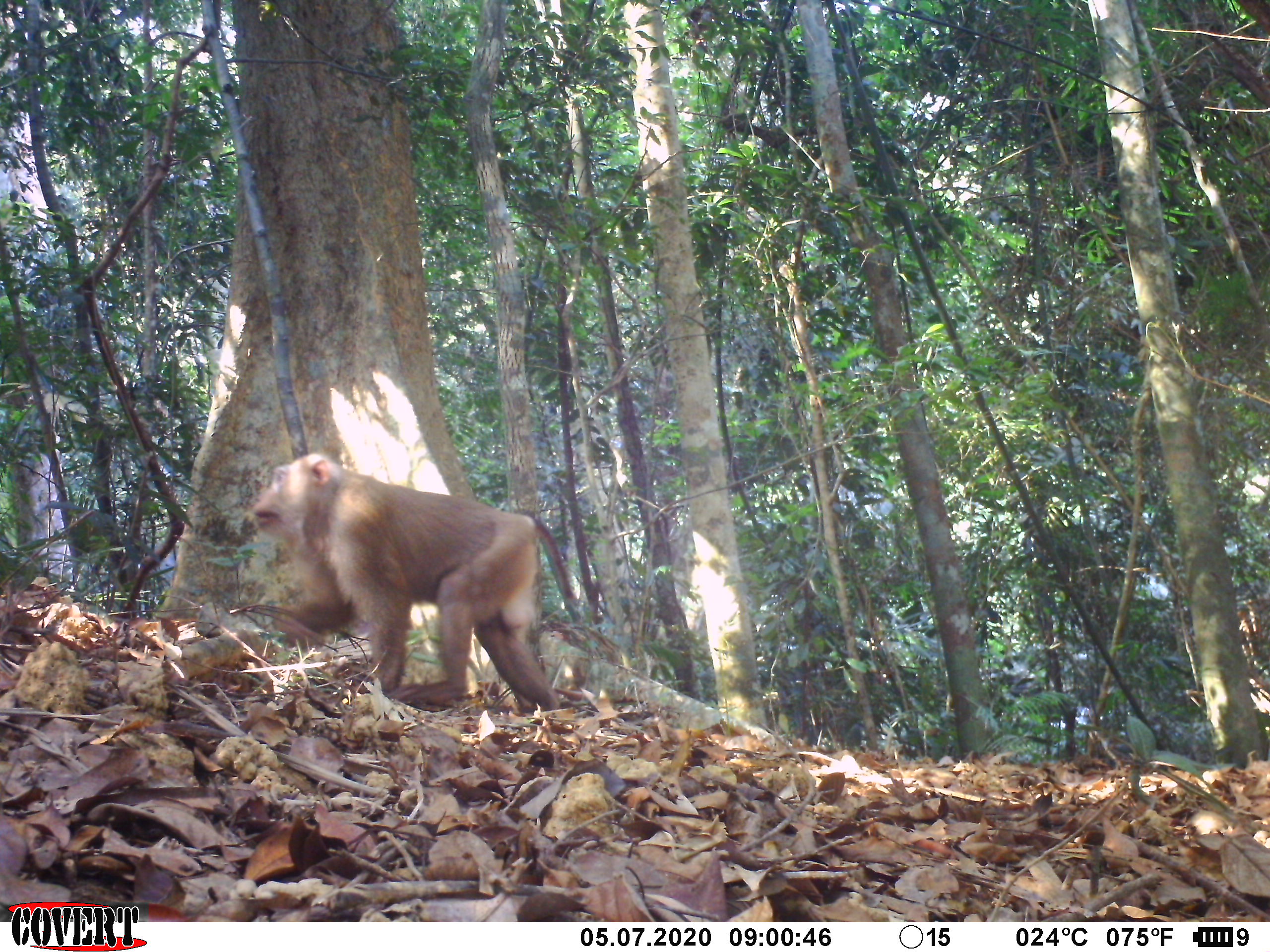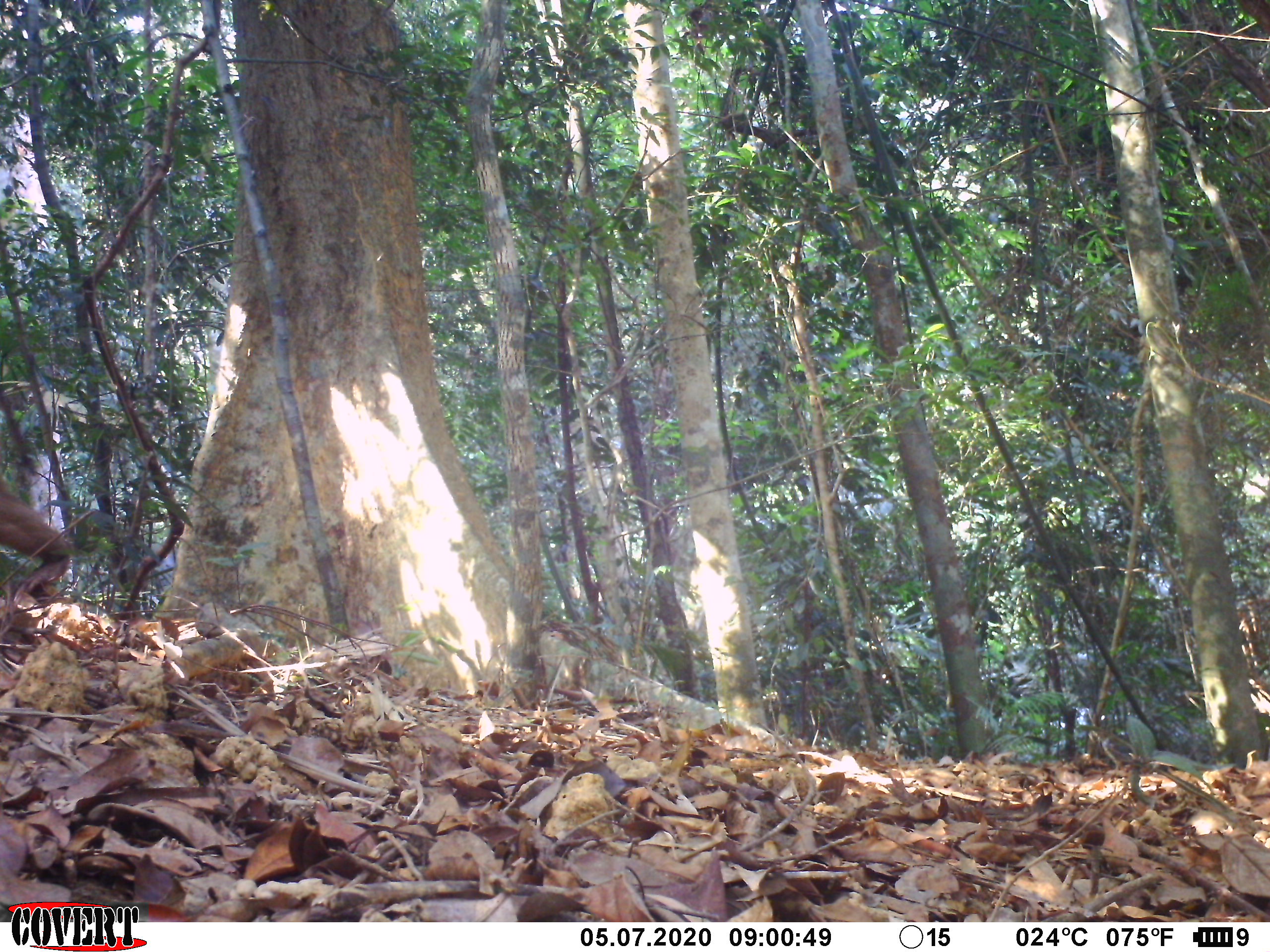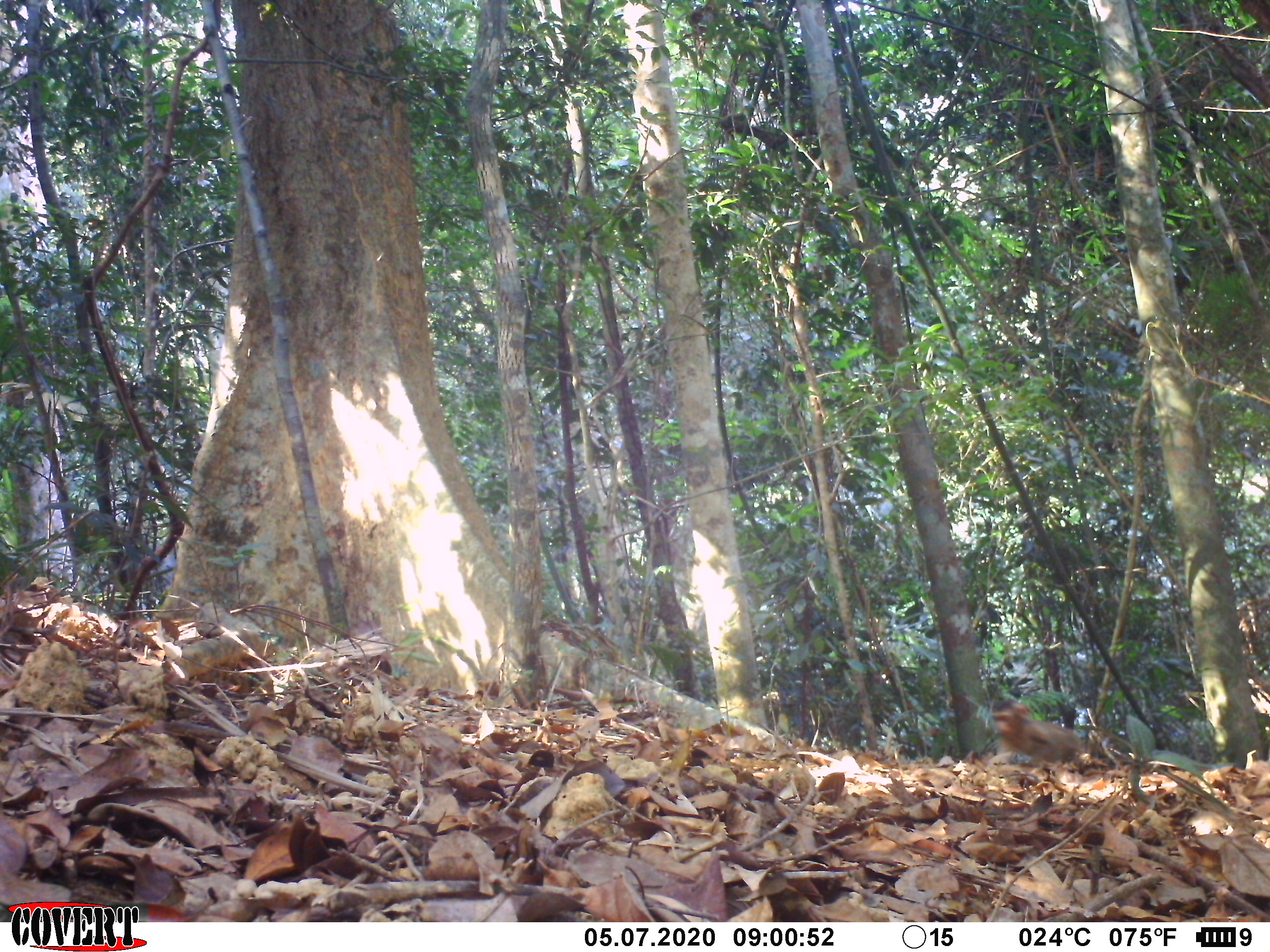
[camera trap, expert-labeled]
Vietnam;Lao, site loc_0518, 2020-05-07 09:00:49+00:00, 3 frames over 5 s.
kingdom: Animalia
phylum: Chordata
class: Mammalia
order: Primates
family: Cercopithecidae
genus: Macaca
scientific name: Macaca nemestrina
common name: pig-tailed macaque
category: pig tailed macaque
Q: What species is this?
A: Pig tailed macaque (pig-tailed macaque) (Macaca nemestrina).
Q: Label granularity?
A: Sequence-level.